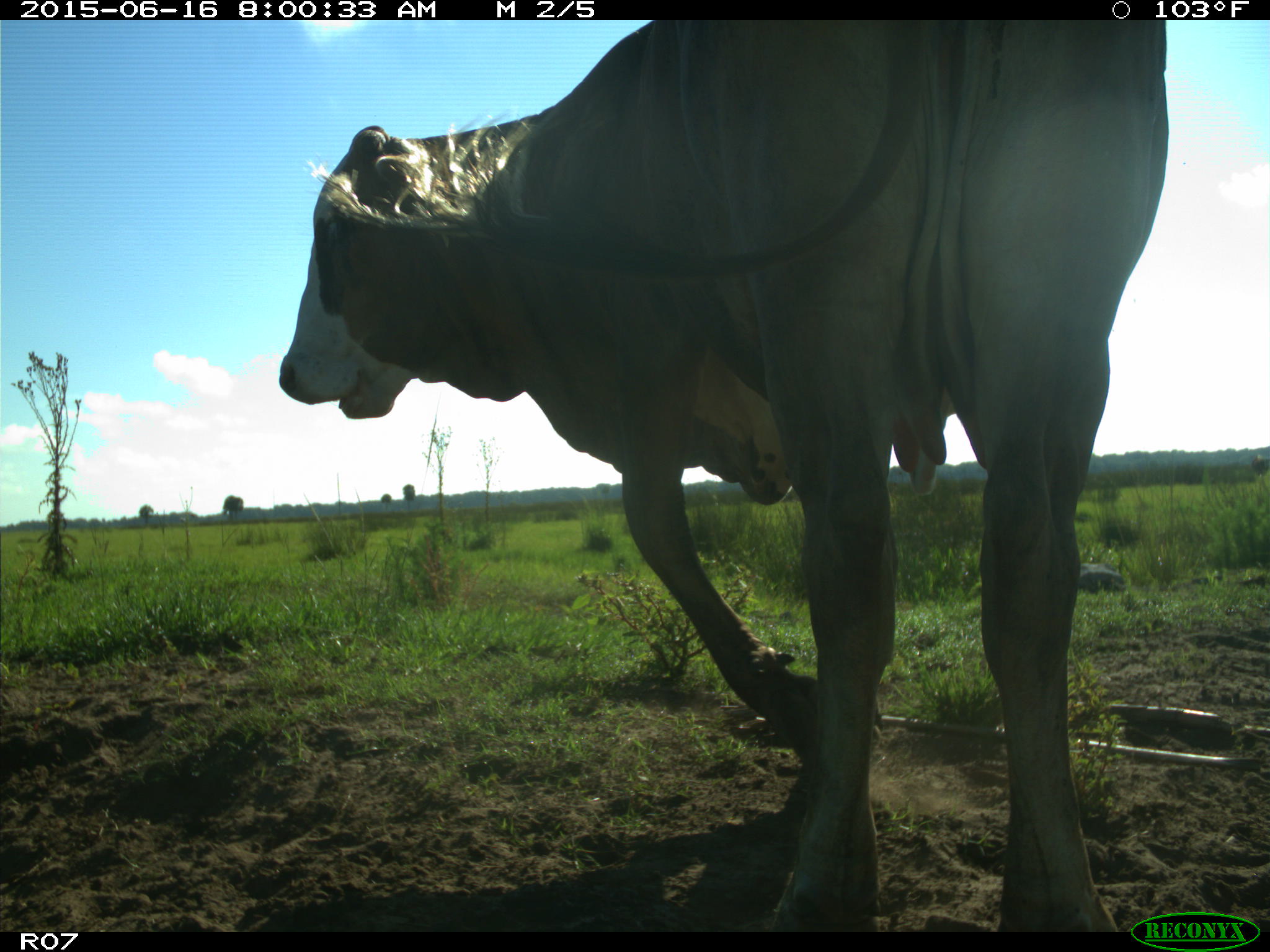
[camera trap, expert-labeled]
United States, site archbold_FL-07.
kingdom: Animalia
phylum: Chordata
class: Mammalia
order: Artiodactyla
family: Bovidae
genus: Bos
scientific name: Bos taurus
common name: domestic cow